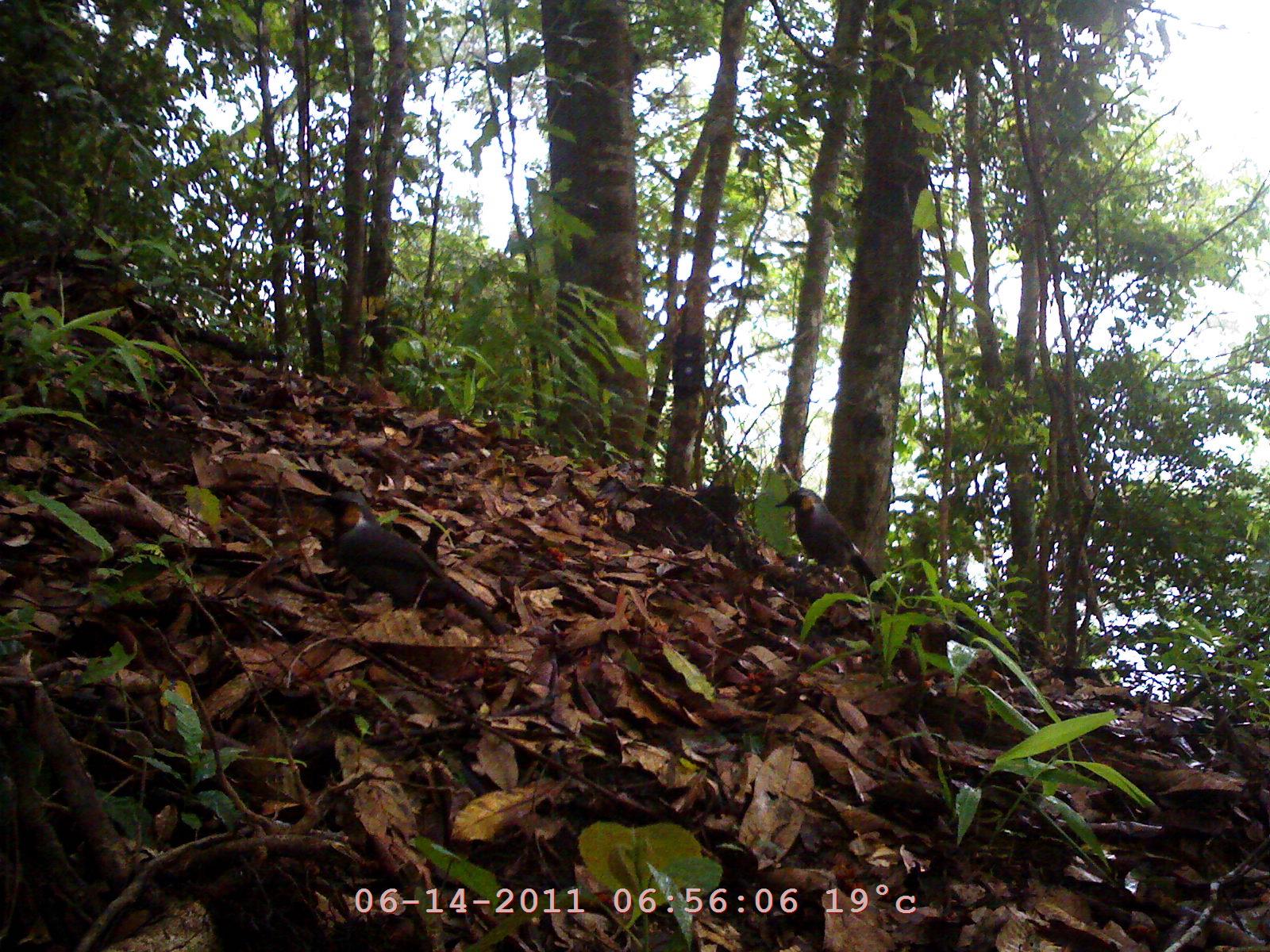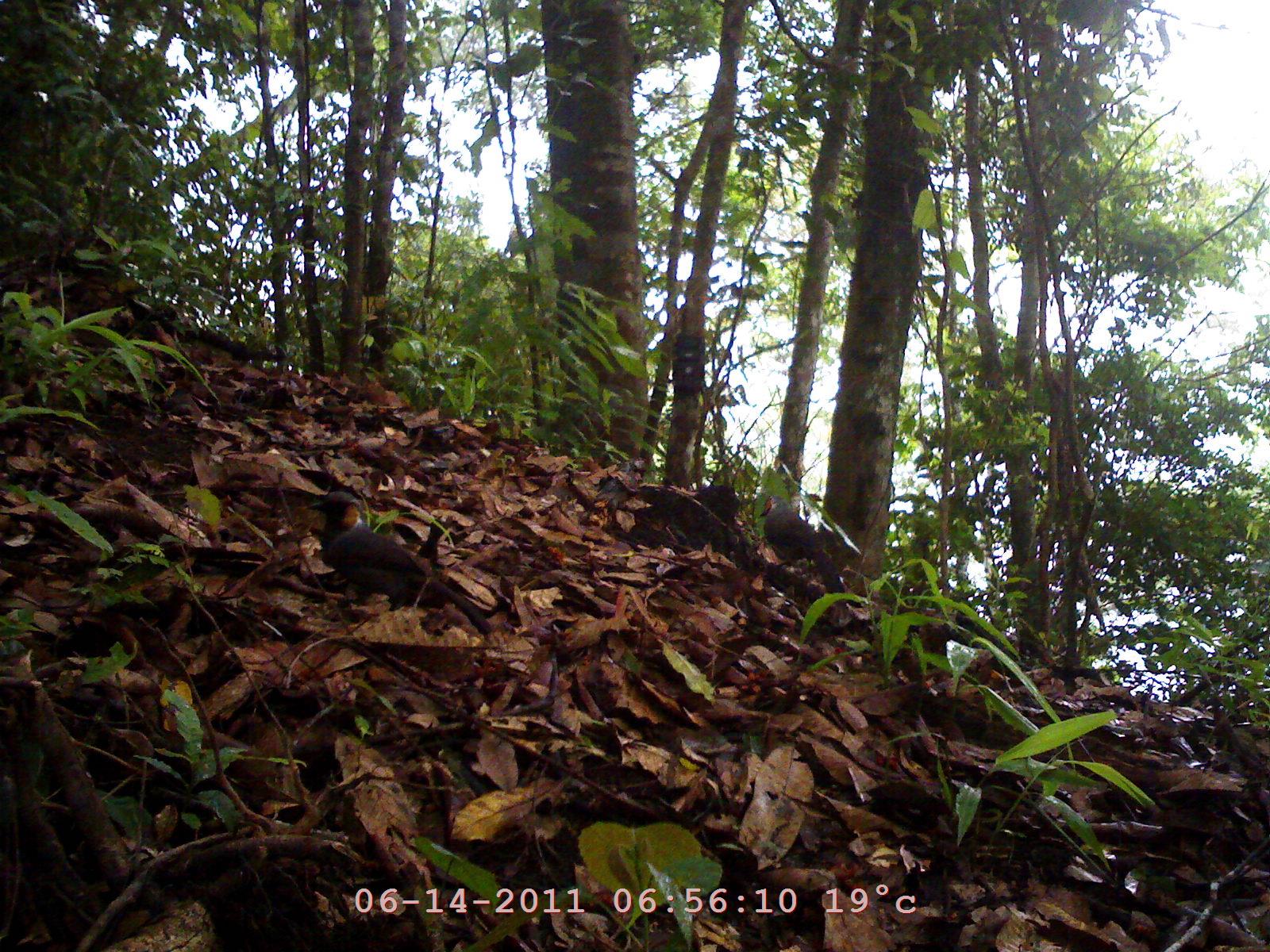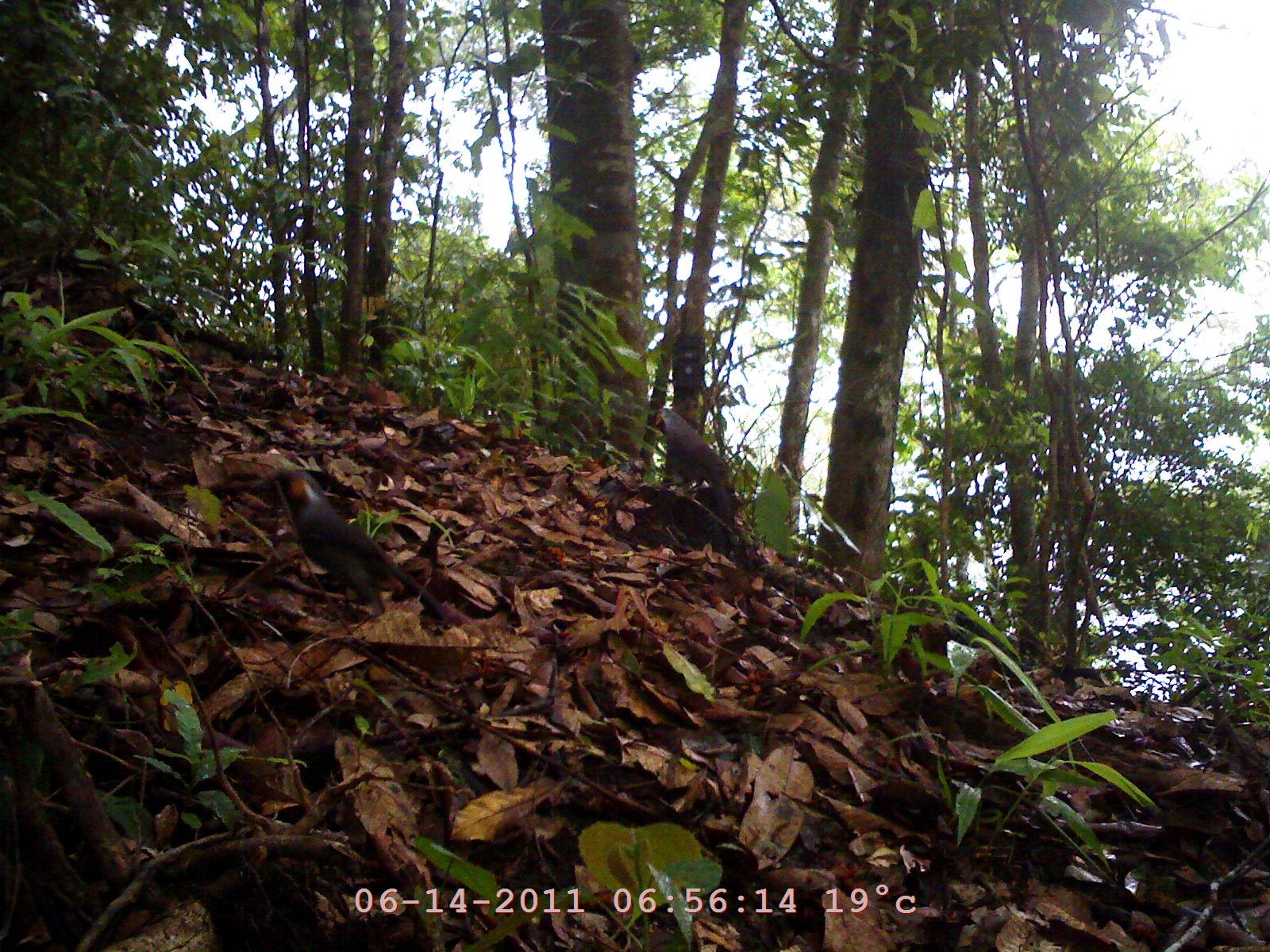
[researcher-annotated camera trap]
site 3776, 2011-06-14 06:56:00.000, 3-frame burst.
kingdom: Animalia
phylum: Chordata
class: Aves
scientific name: Aves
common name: bird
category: unknown bird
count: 2